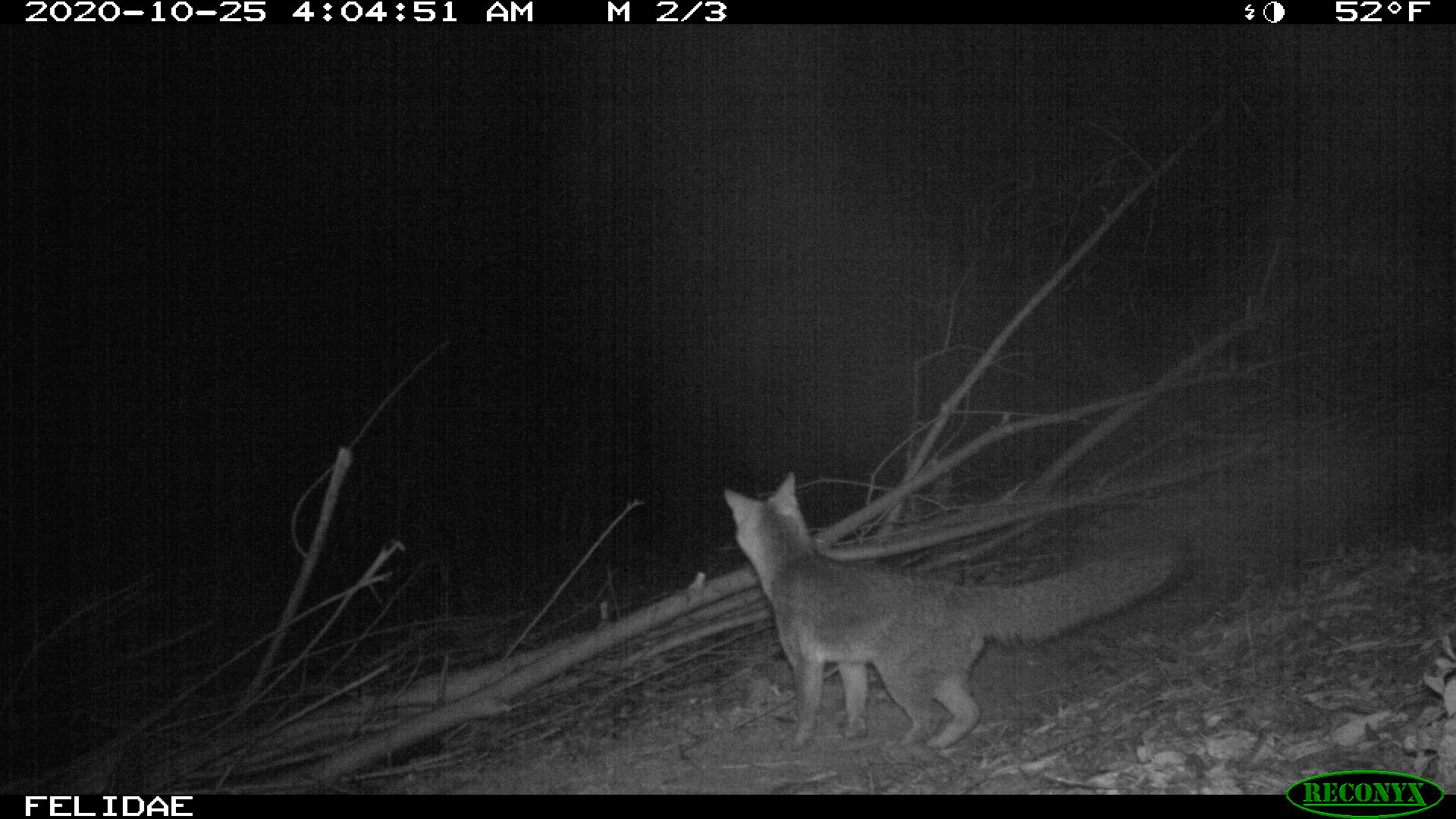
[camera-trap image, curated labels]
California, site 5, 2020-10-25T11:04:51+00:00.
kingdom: Animalia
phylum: Chordata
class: Mammalia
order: Carnivora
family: Canidae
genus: Urocyon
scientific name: Urocyon cinereoargenteus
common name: gray fox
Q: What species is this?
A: Gray fox (Urocyon cinereoargenteus).